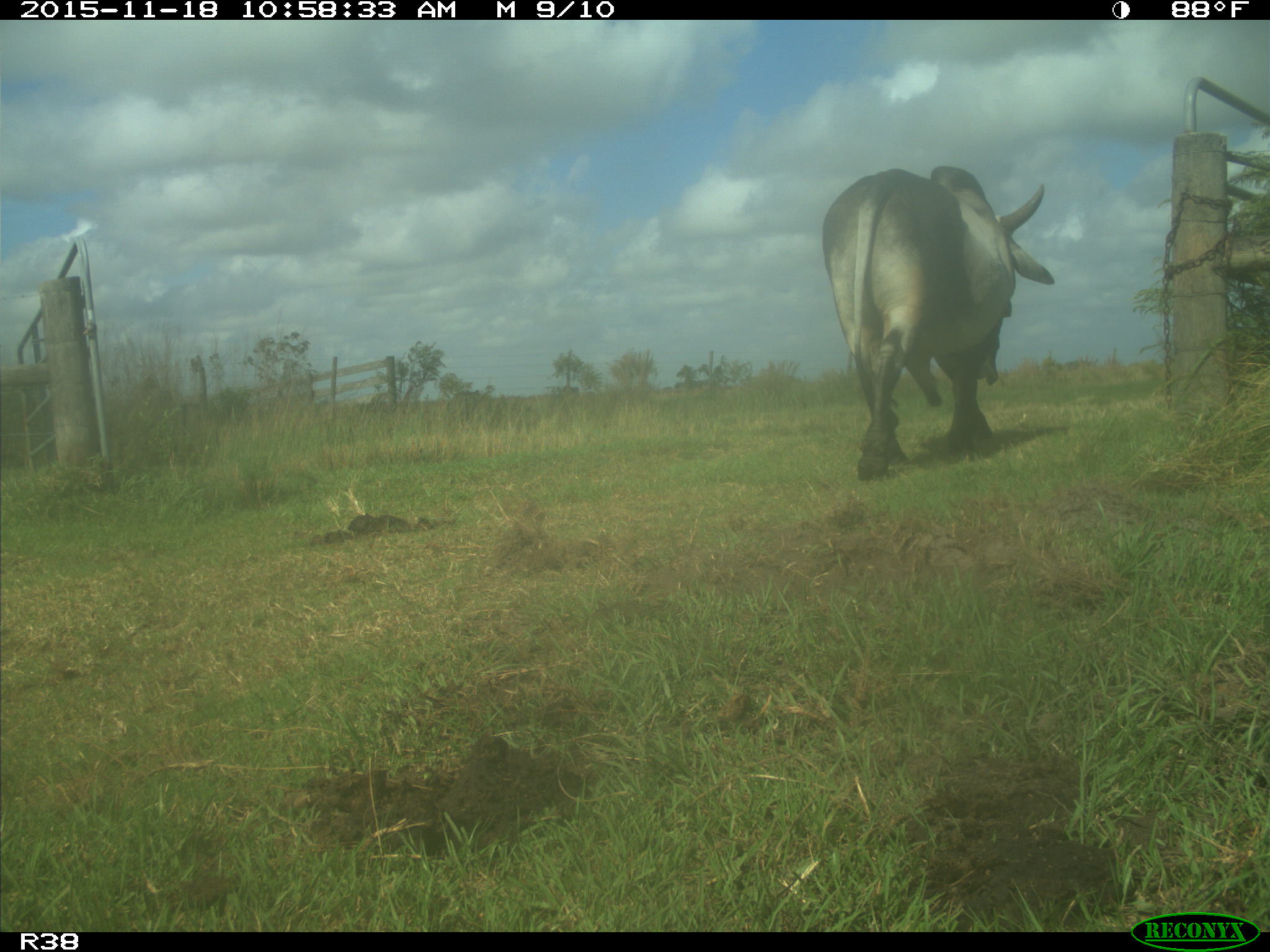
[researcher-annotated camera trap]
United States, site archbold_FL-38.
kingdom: Animalia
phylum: Chordata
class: Mammalia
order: Artiodactyla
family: Bovidae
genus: Bos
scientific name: Bos taurus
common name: domestic cow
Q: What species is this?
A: Bos taurus (domestic cow).